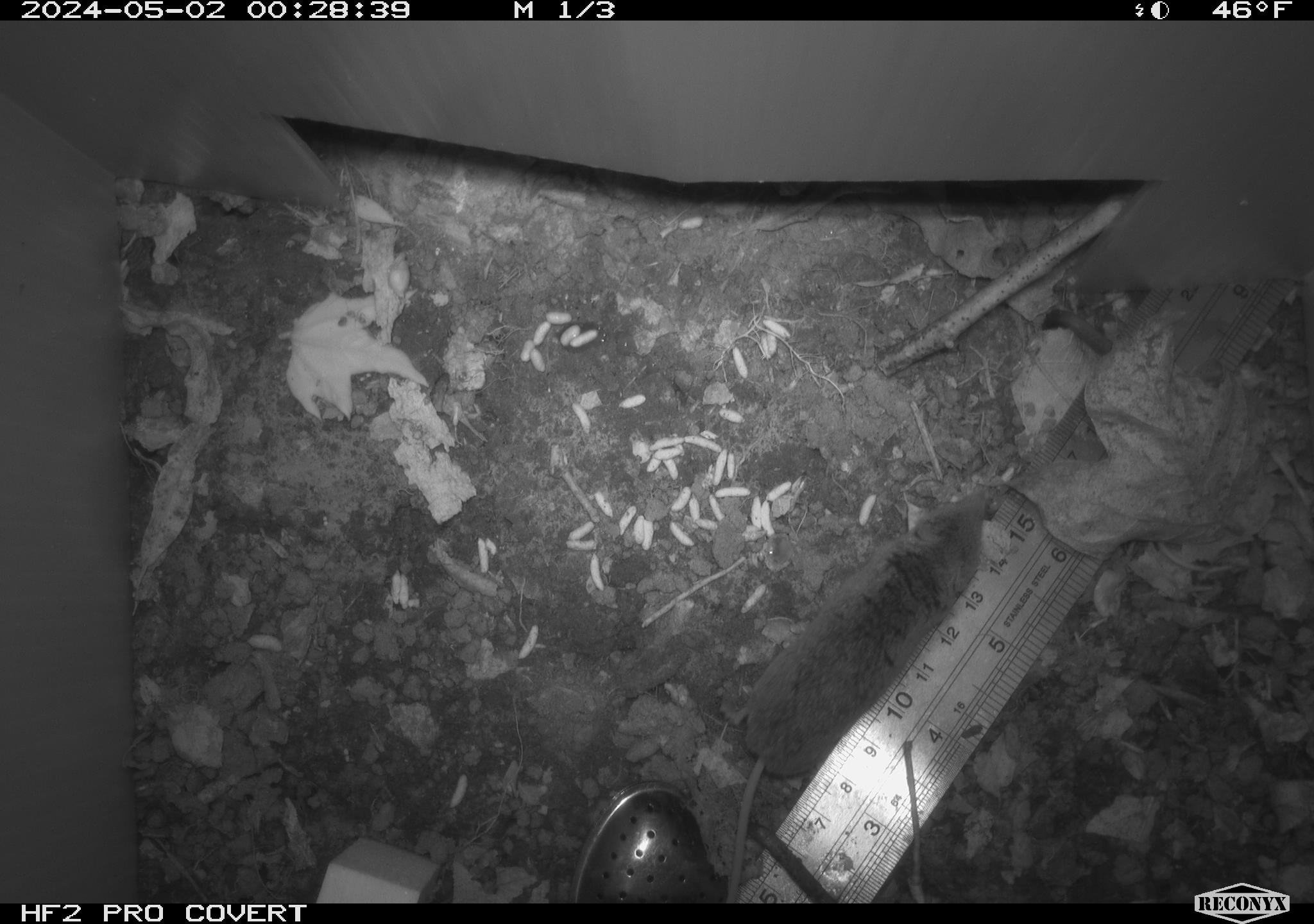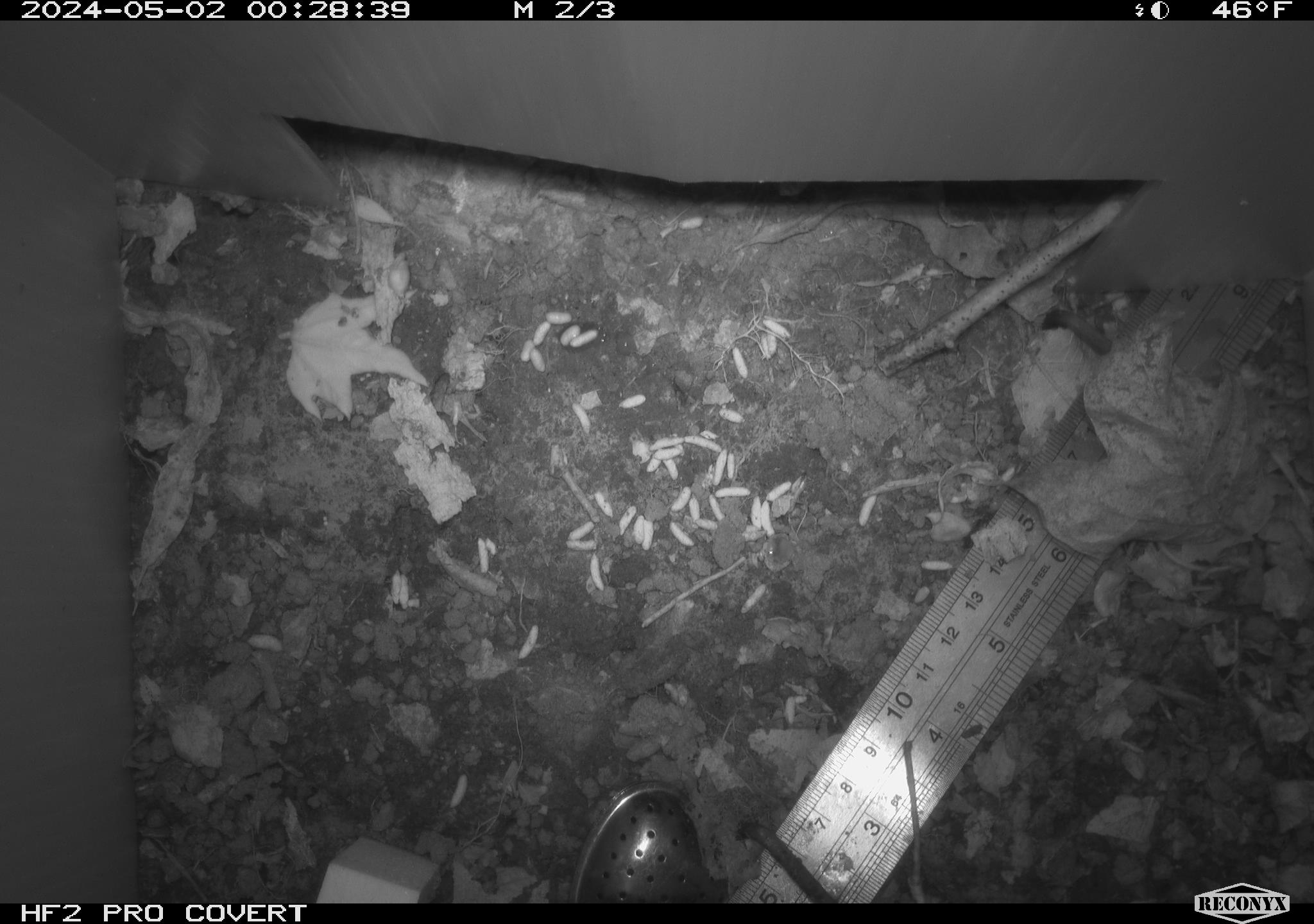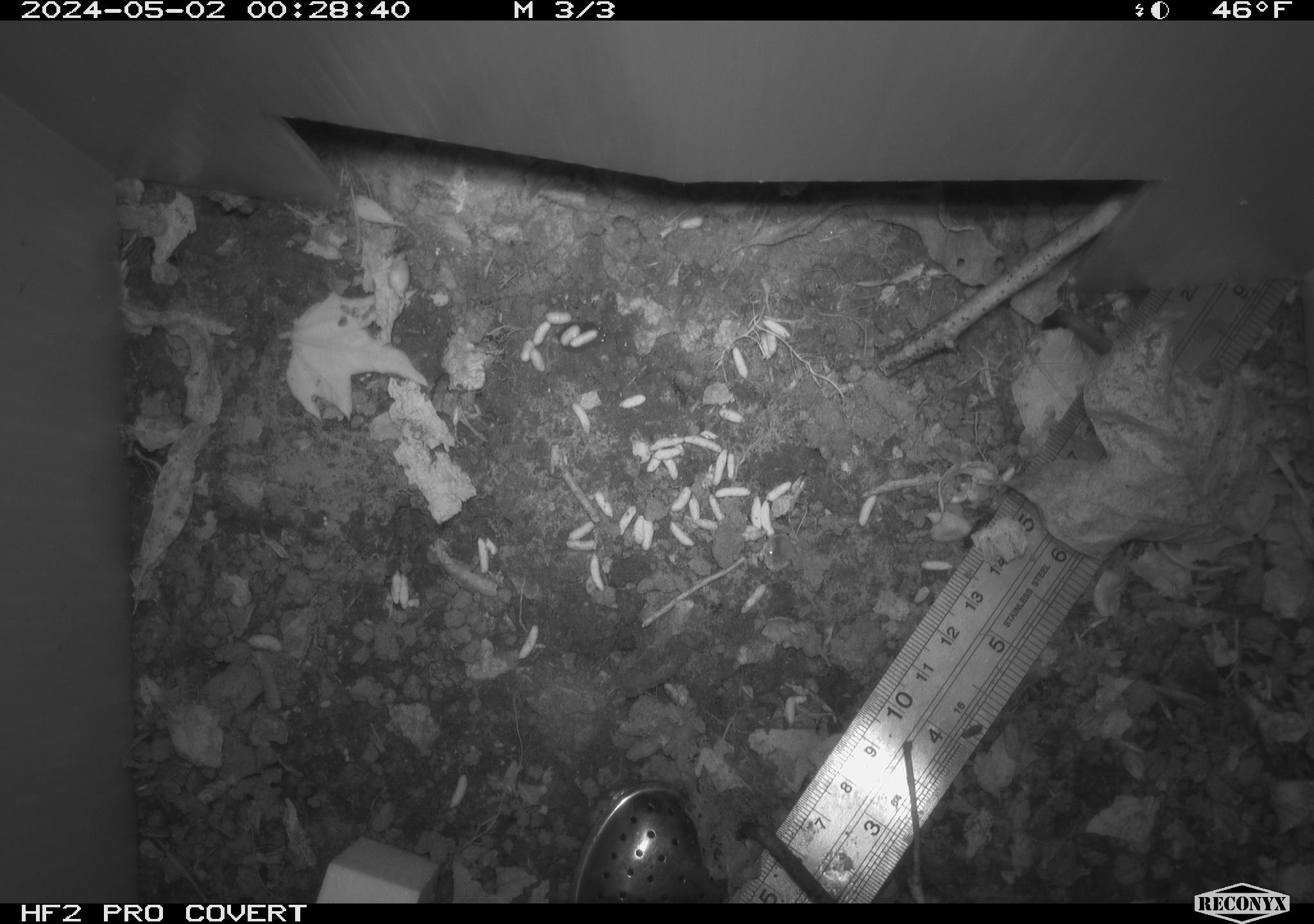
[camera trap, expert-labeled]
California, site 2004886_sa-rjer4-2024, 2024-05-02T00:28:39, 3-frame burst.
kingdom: Animalia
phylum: Chordata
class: Mammalia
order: Eulipotyphla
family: Soricidae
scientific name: Soricidae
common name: shrews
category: soricidae family